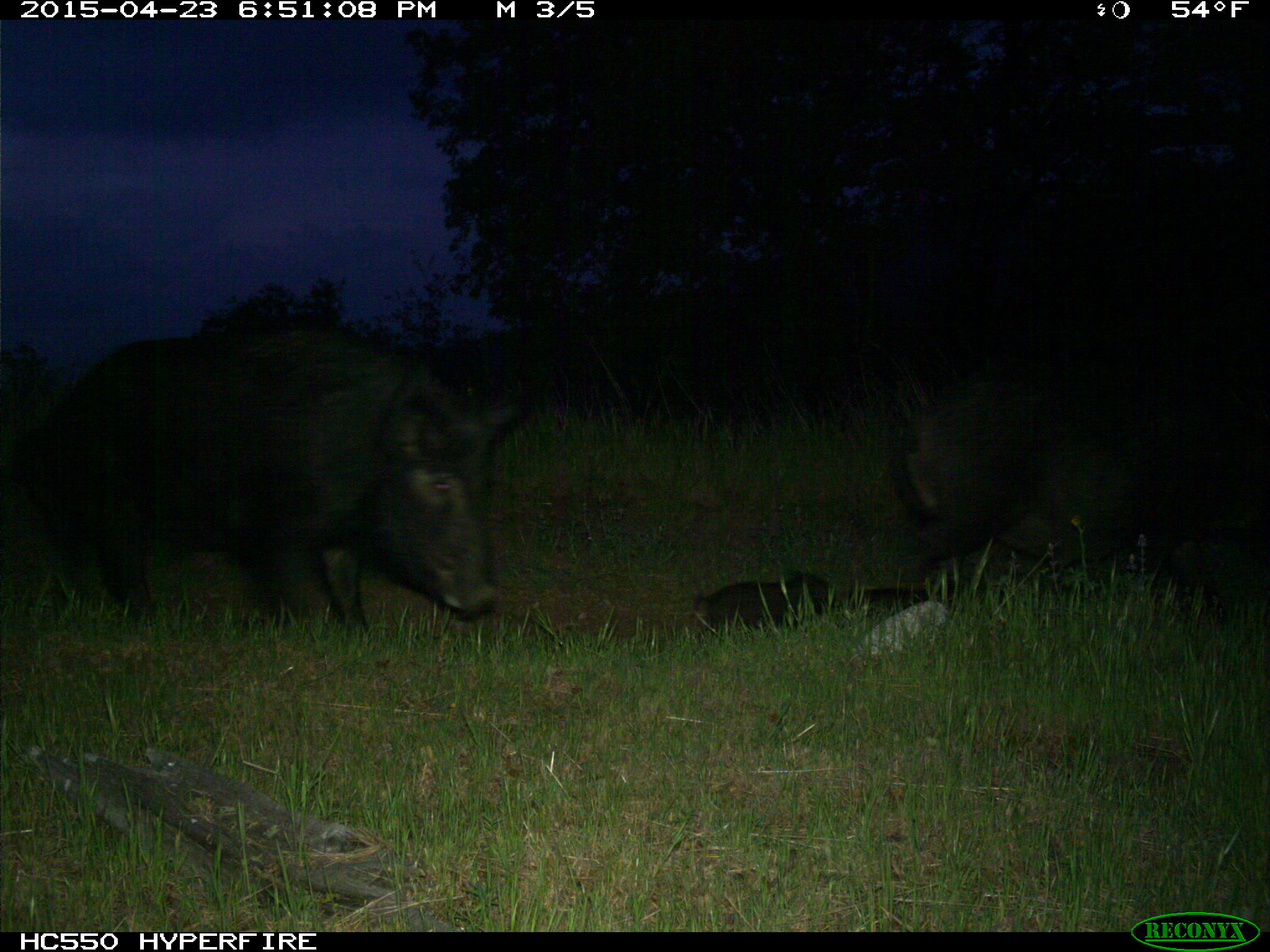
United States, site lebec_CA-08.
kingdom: Animalia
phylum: Chordata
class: Mammalia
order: Artiodactyla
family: Suidae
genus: Sus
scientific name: Sus scrofa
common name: wild boar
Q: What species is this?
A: Sus scrofa (wild boar).